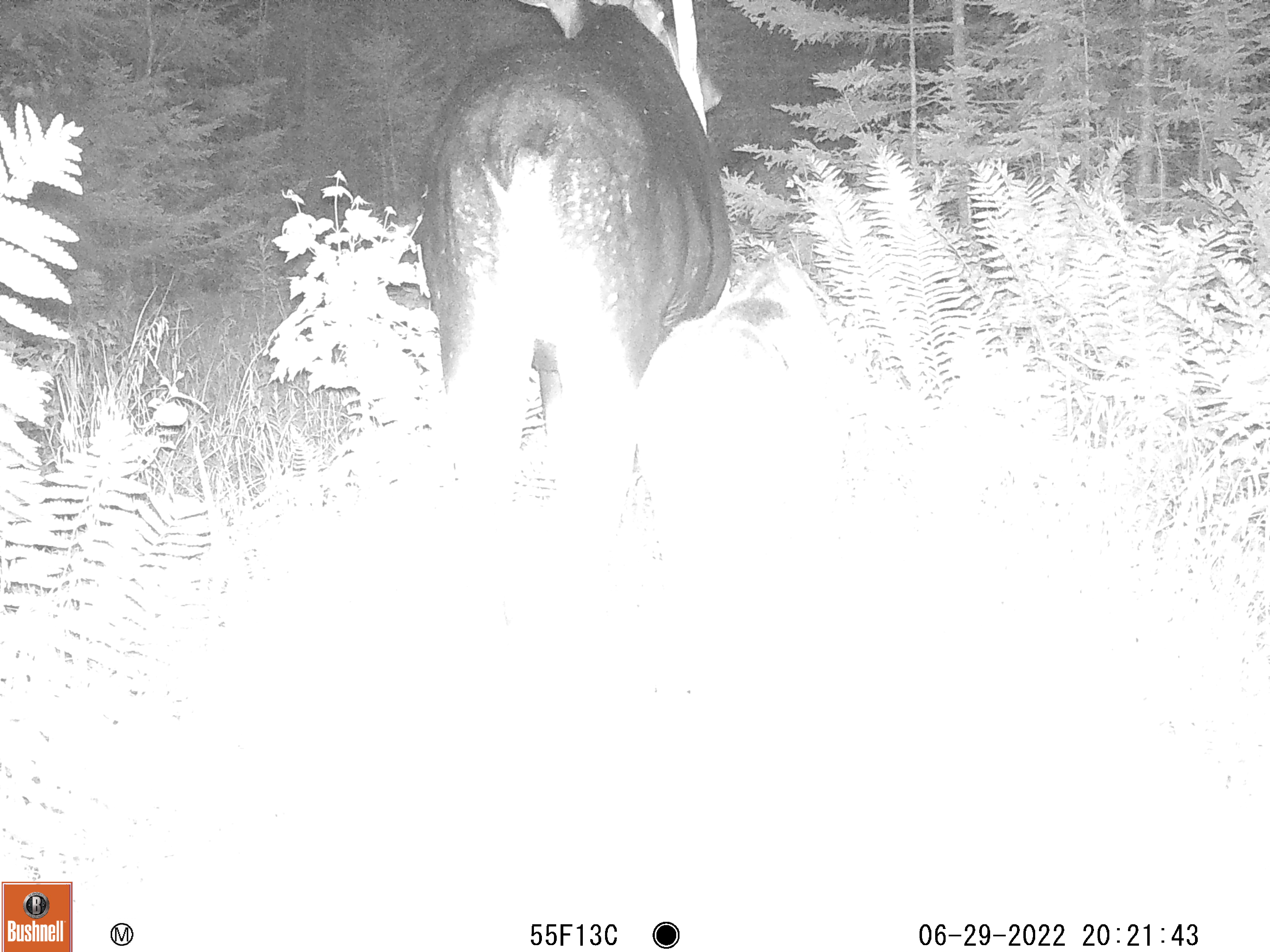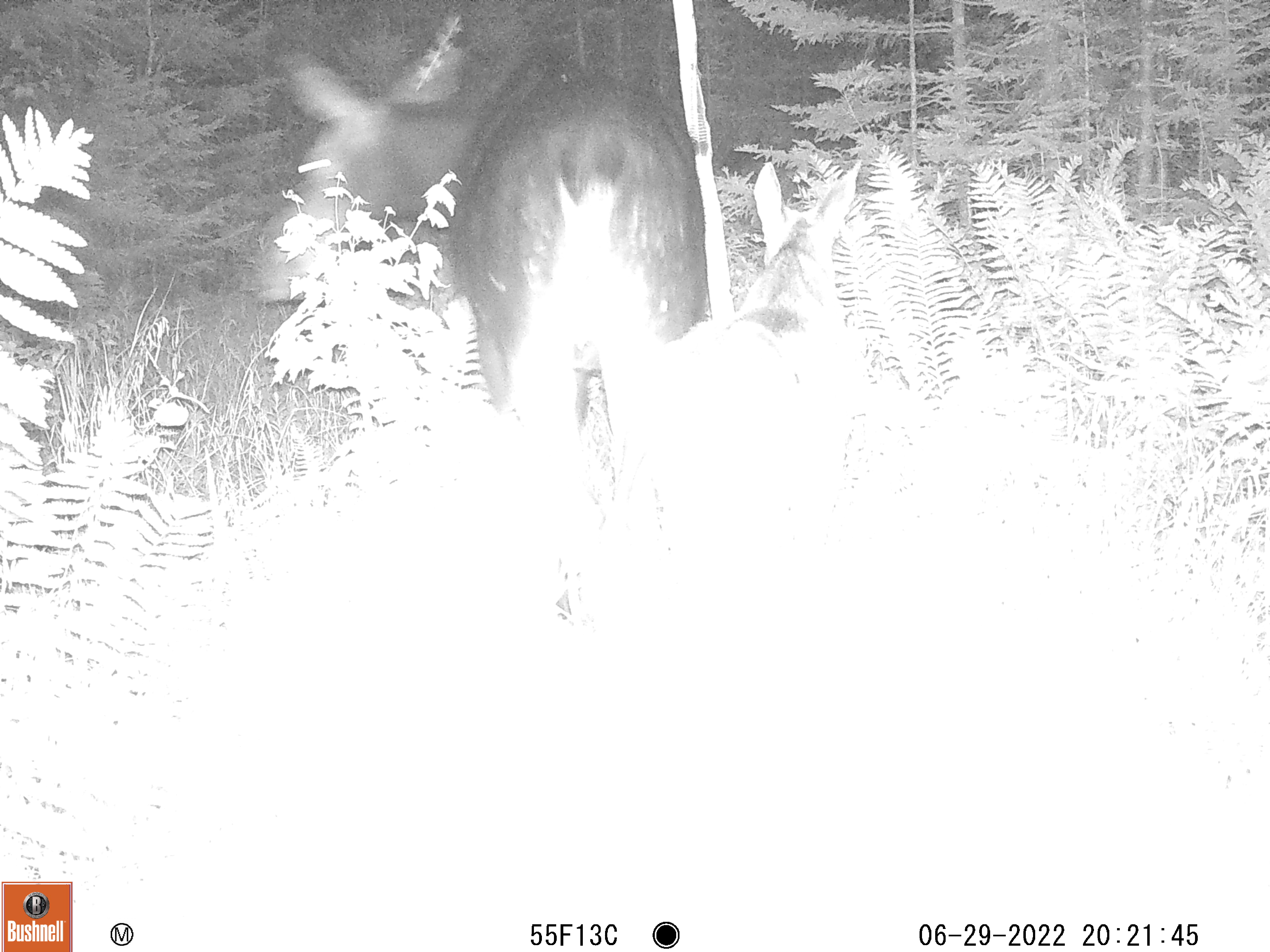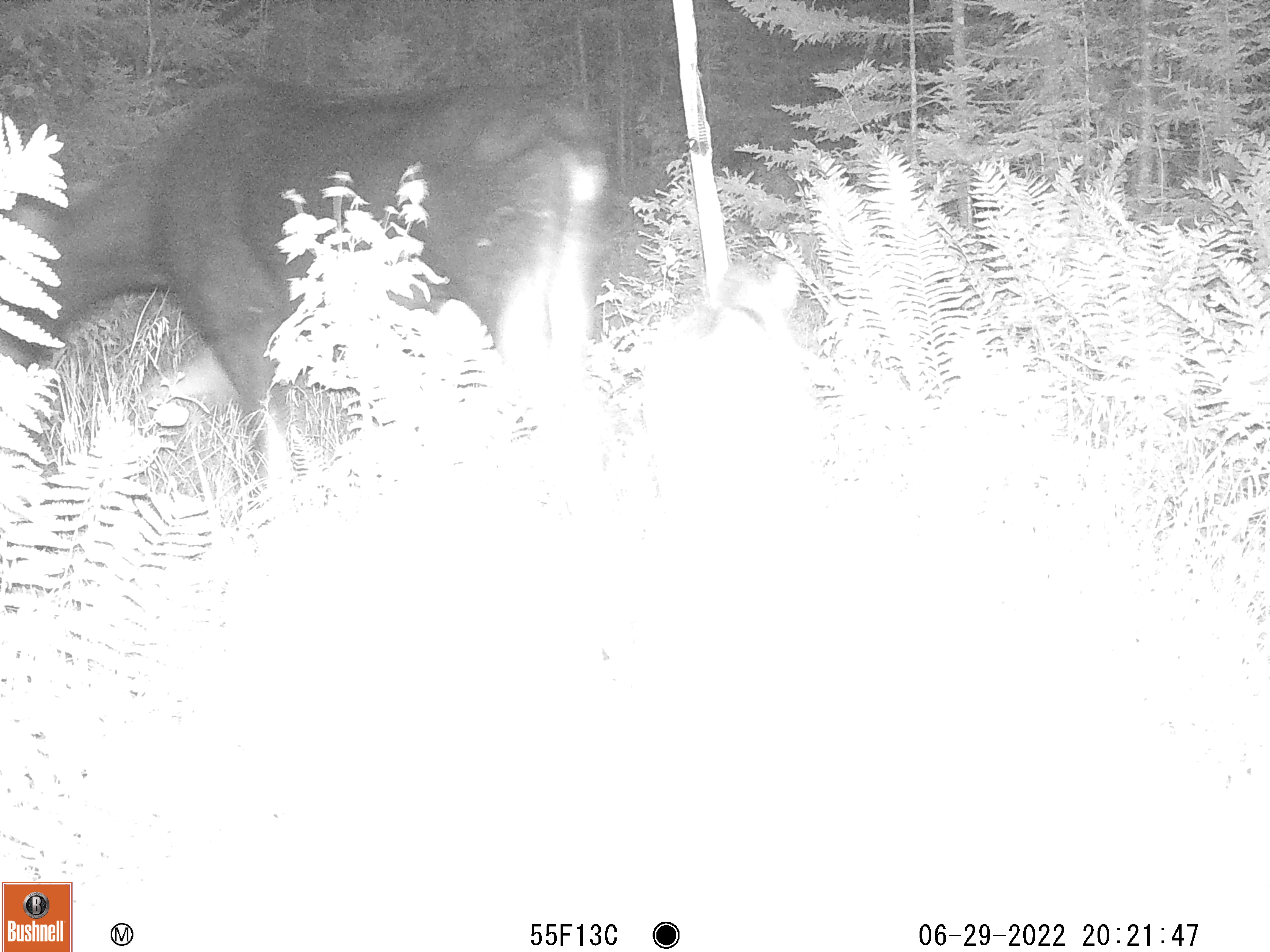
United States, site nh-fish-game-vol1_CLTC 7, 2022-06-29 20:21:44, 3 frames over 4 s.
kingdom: Animalia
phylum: Chordata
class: Mammalia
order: Artiodactyla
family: Cervidae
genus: Alces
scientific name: Alces alces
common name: moose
Moose (Alces alces).